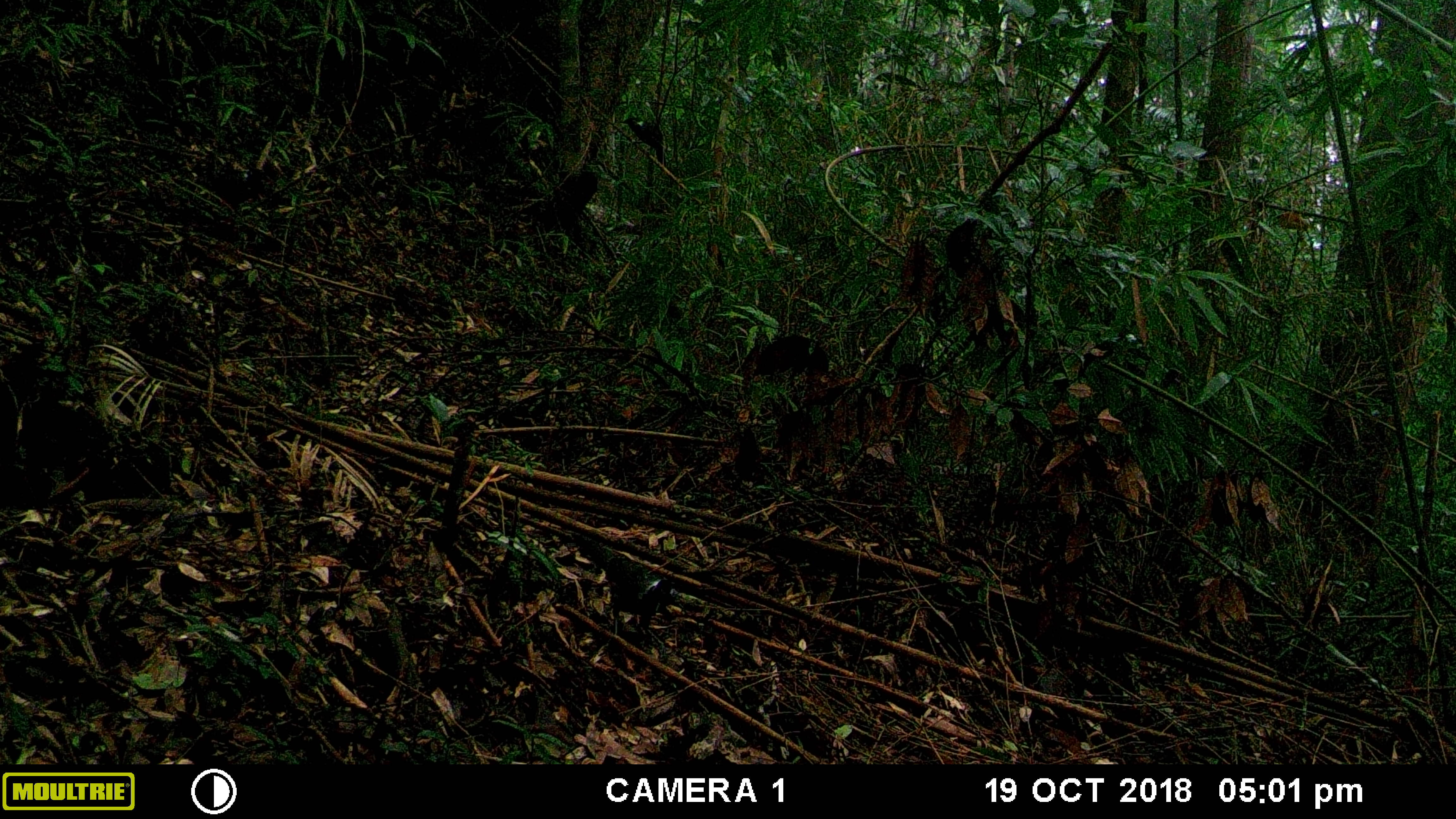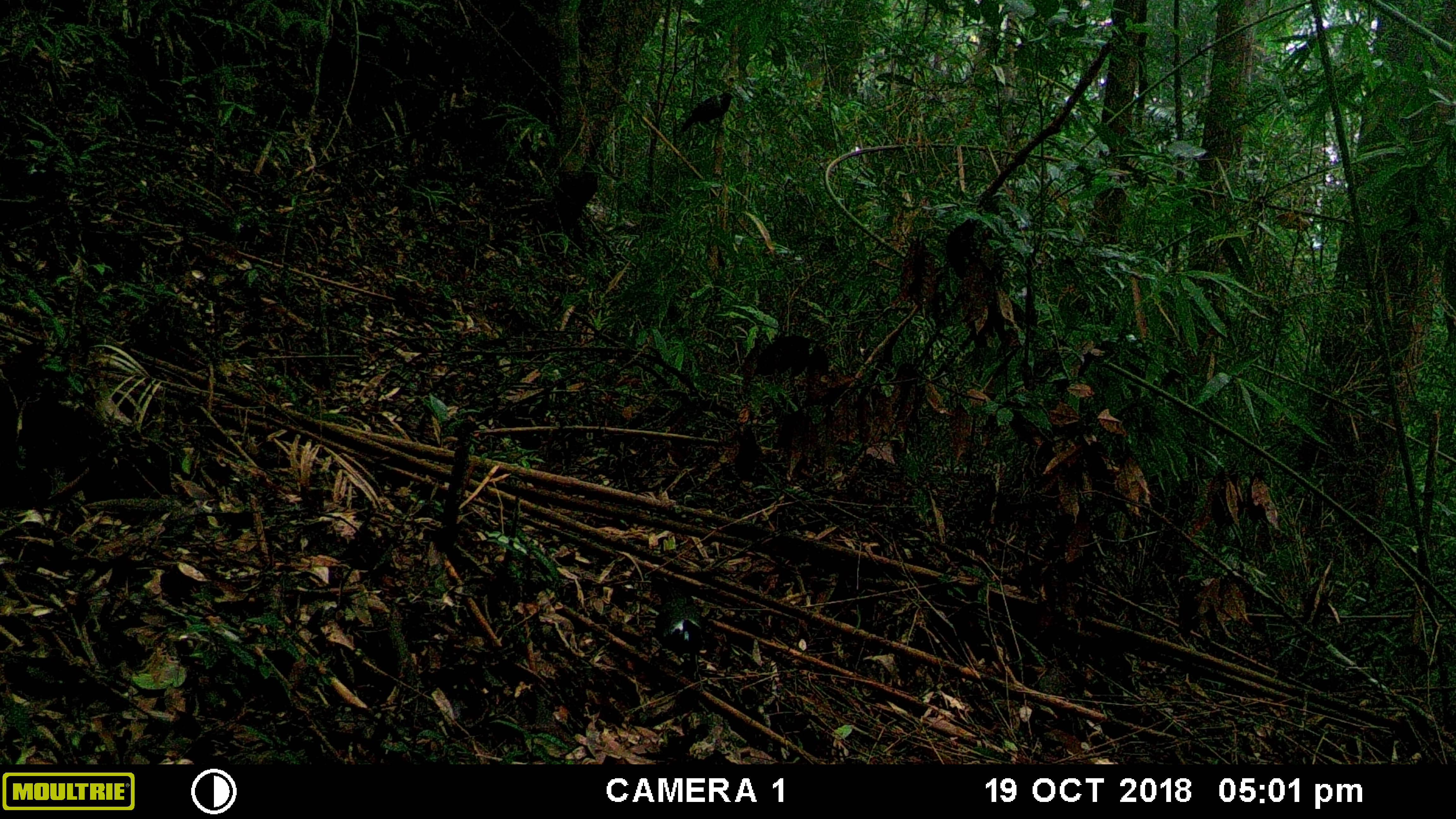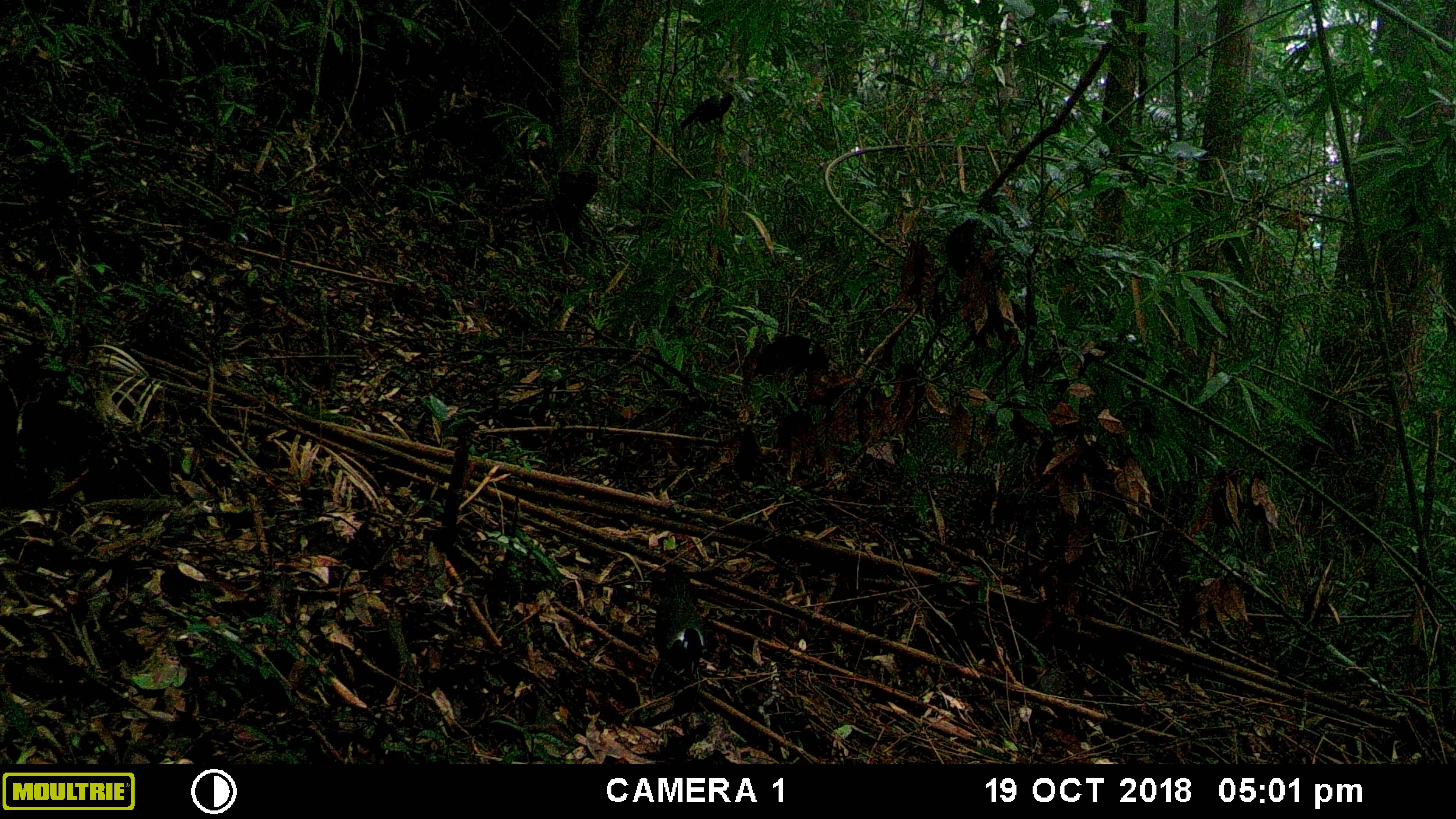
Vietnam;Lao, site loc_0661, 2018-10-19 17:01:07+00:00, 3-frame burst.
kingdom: Animalia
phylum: Chordata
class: Aves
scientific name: Aves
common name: bird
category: unidentified bird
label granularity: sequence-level